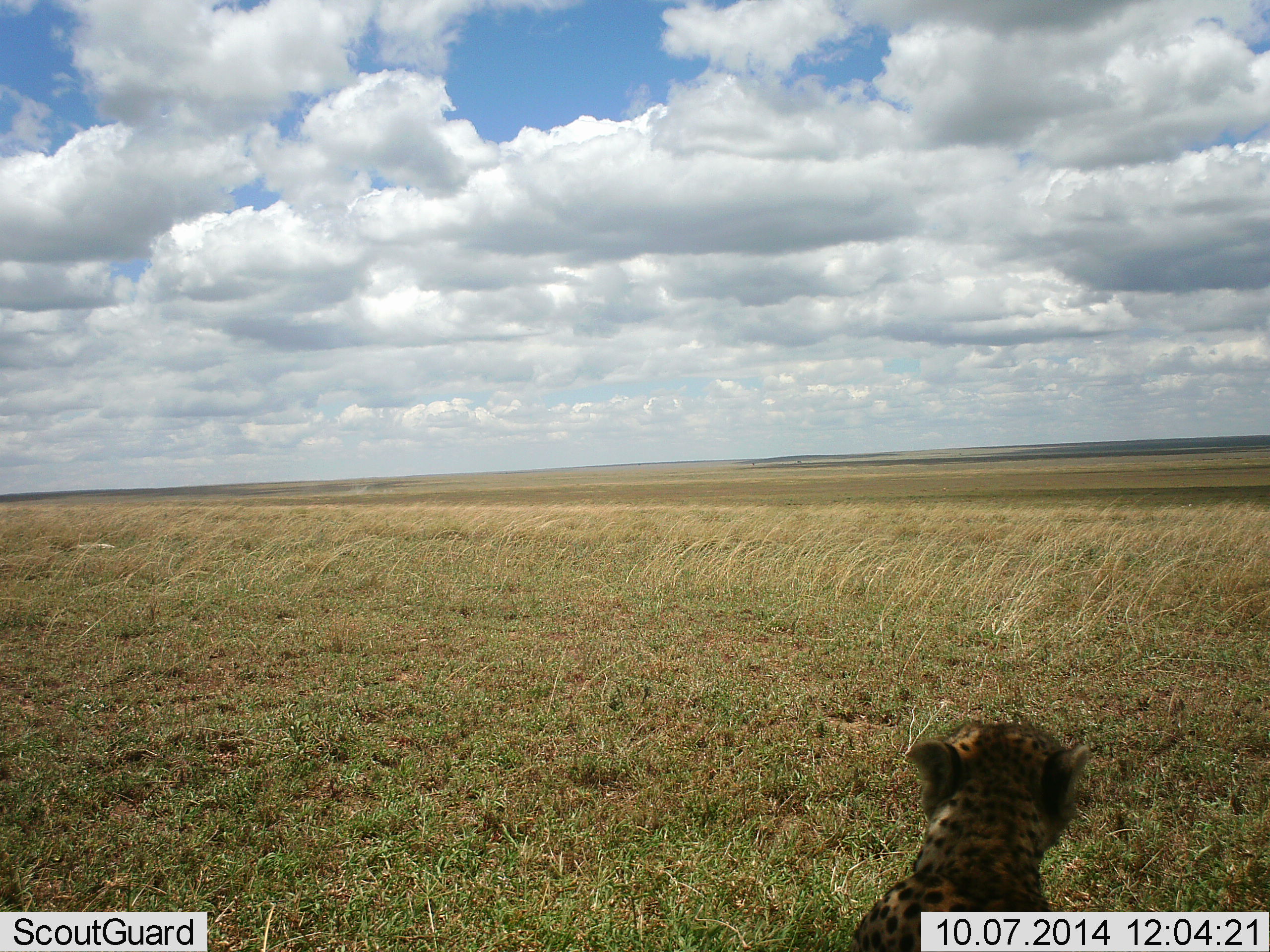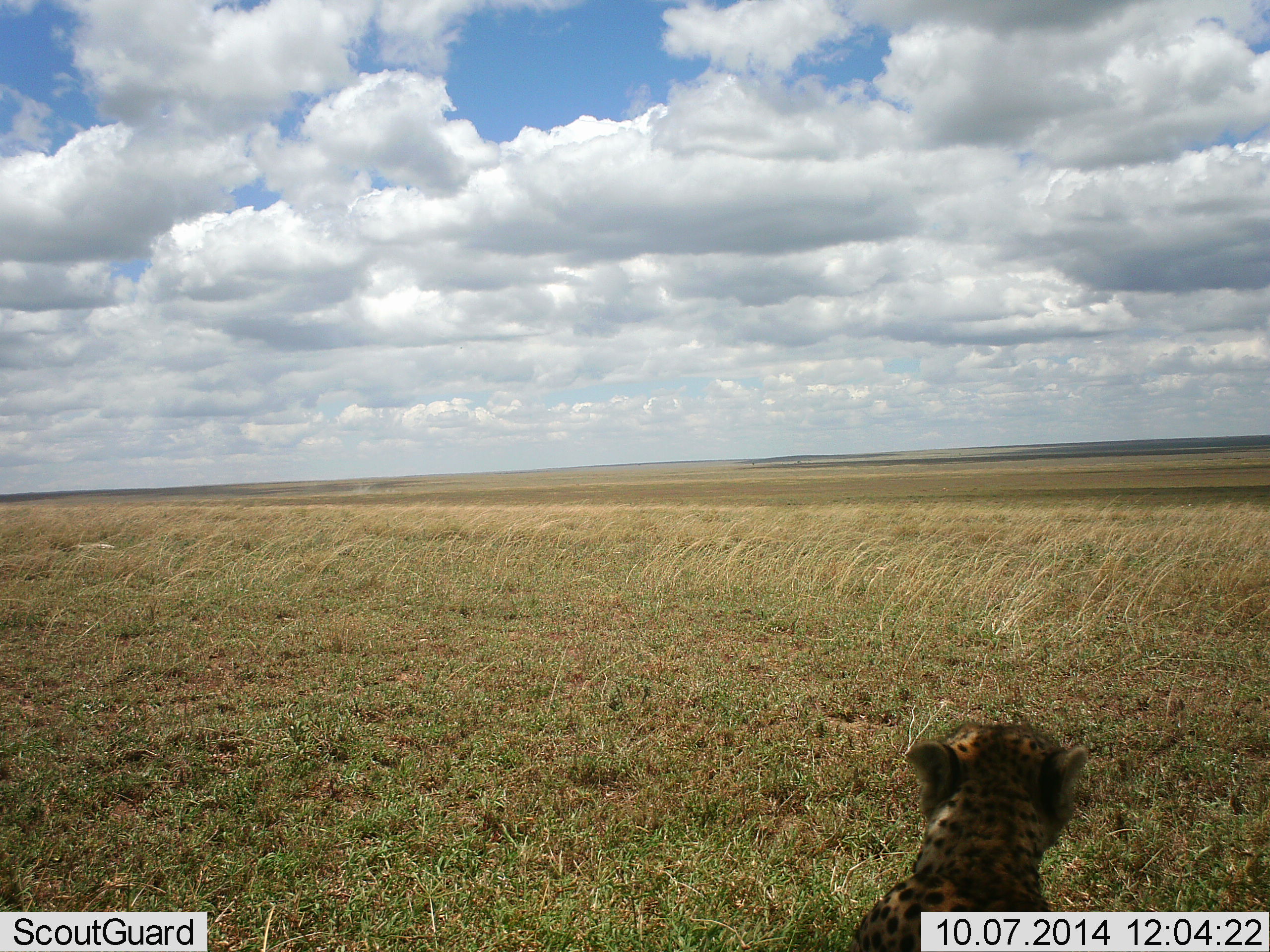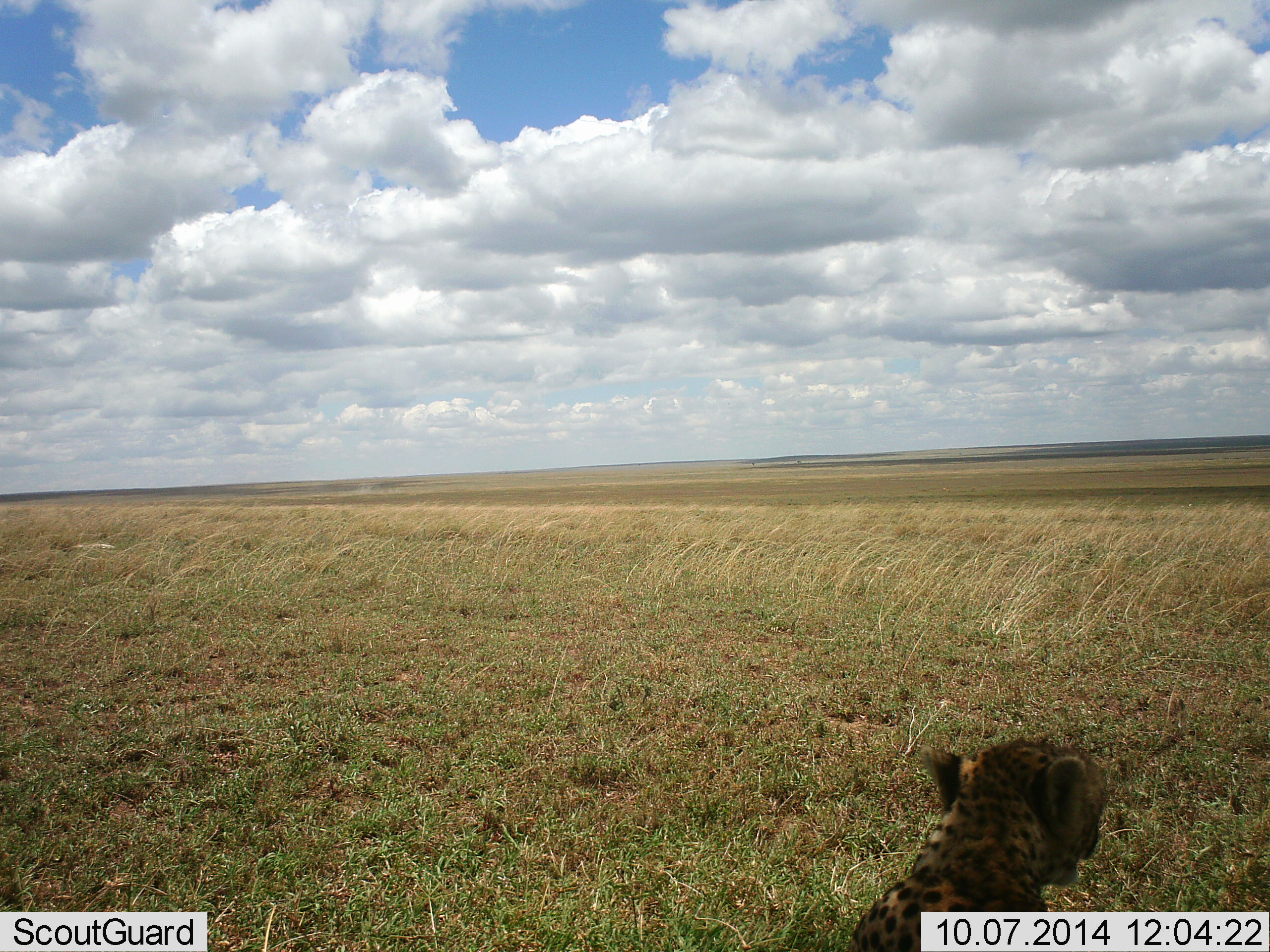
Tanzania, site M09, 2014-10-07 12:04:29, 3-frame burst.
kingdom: Animalia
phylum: Chordata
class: Mammalia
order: Carnivora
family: Felidae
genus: Acinonyx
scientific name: Acinonyx jubatus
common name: cheetah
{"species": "cheetah (Acinonyx jubatus)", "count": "1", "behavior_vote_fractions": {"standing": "40%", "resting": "60%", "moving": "0%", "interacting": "0%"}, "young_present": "0%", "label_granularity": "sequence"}